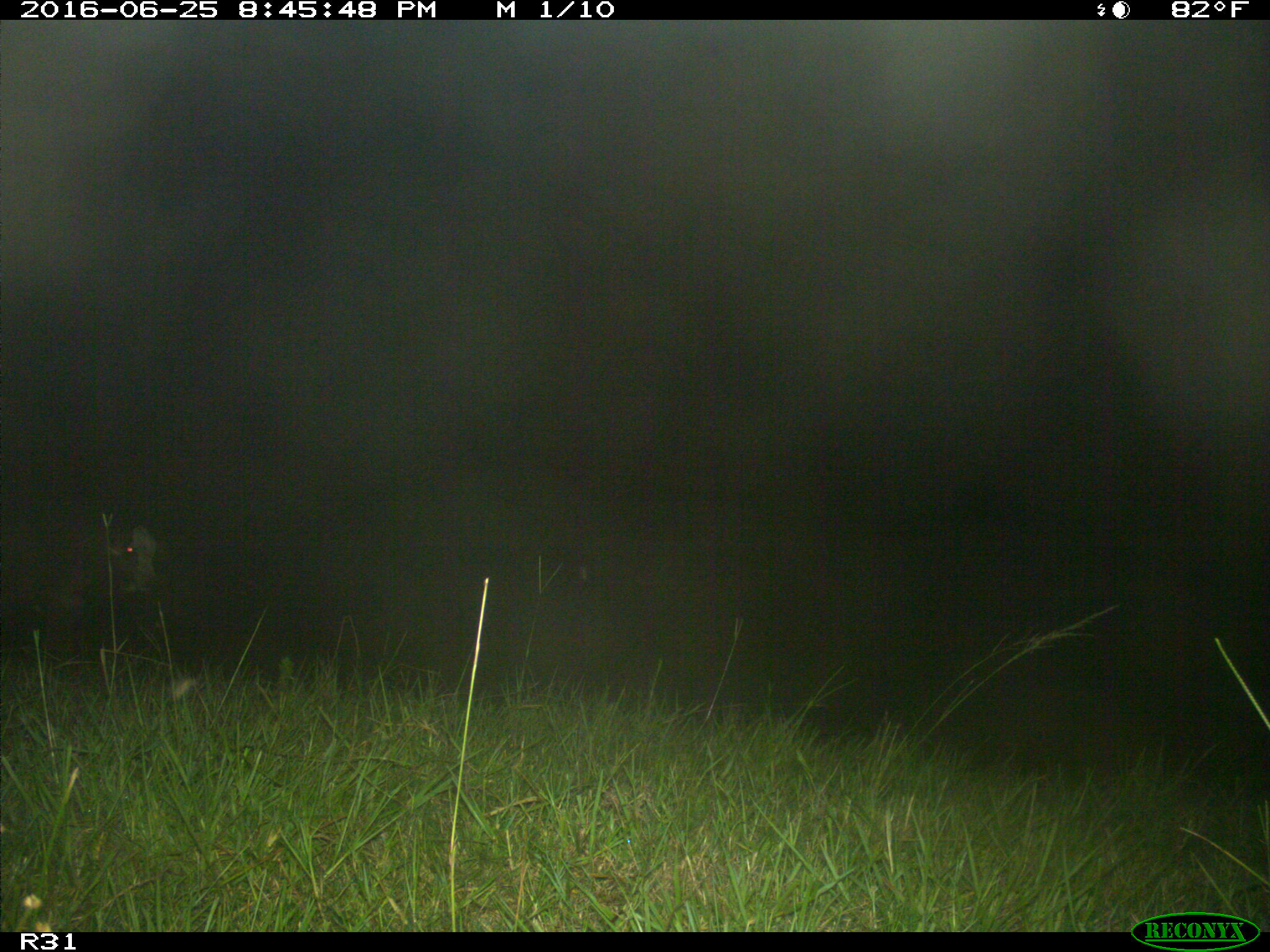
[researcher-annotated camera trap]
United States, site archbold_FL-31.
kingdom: Animalia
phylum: Chordata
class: Mammalia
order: Artiodactyla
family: Bovidae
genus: Bos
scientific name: Bos taurus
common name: domestic cow